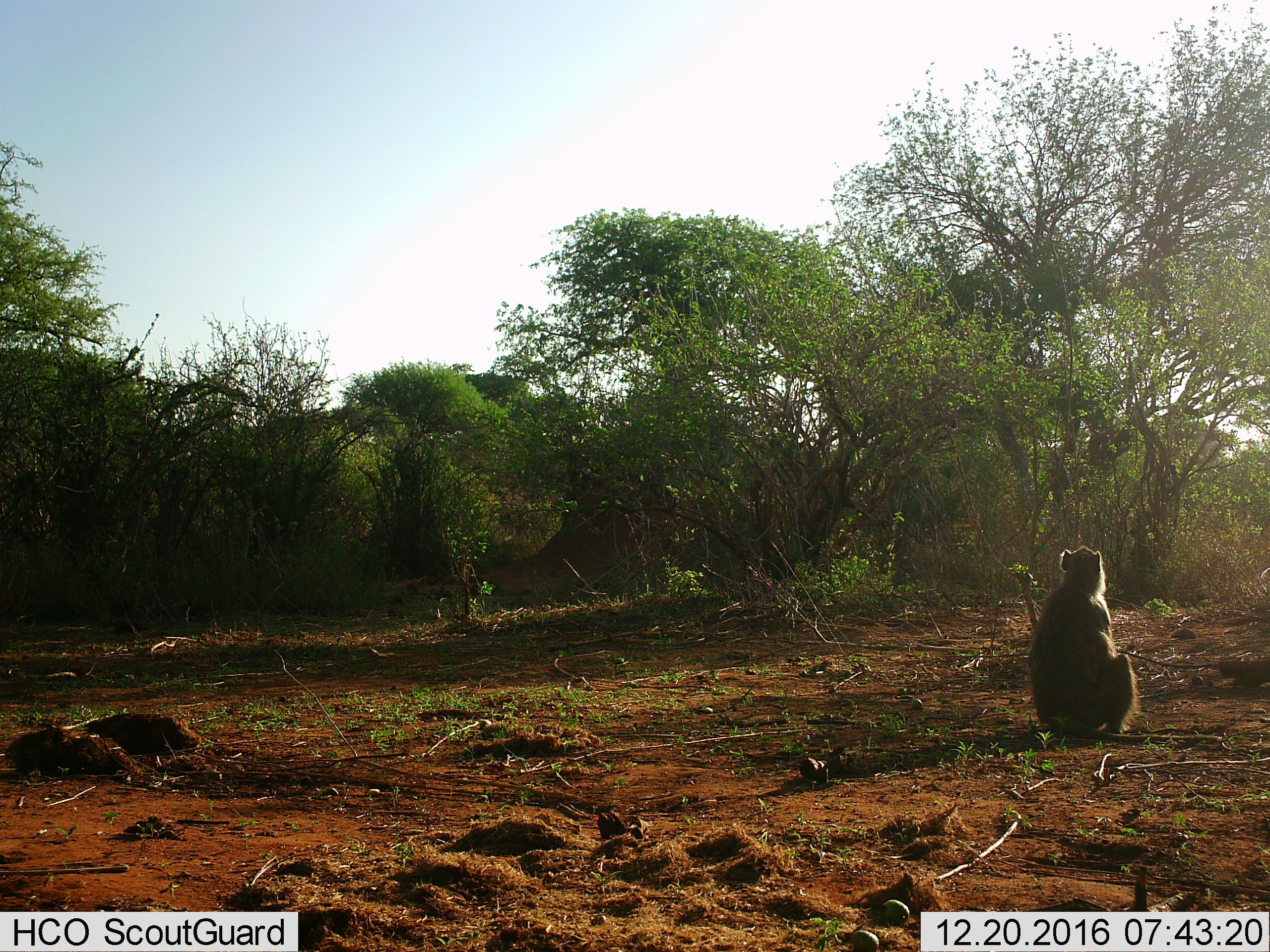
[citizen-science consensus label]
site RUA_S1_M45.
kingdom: Animalia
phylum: Chordata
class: Mammalia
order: Primates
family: Cercopithecidae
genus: Papio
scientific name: Papio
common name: baboon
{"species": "baboon (Papio)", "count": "1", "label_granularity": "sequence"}